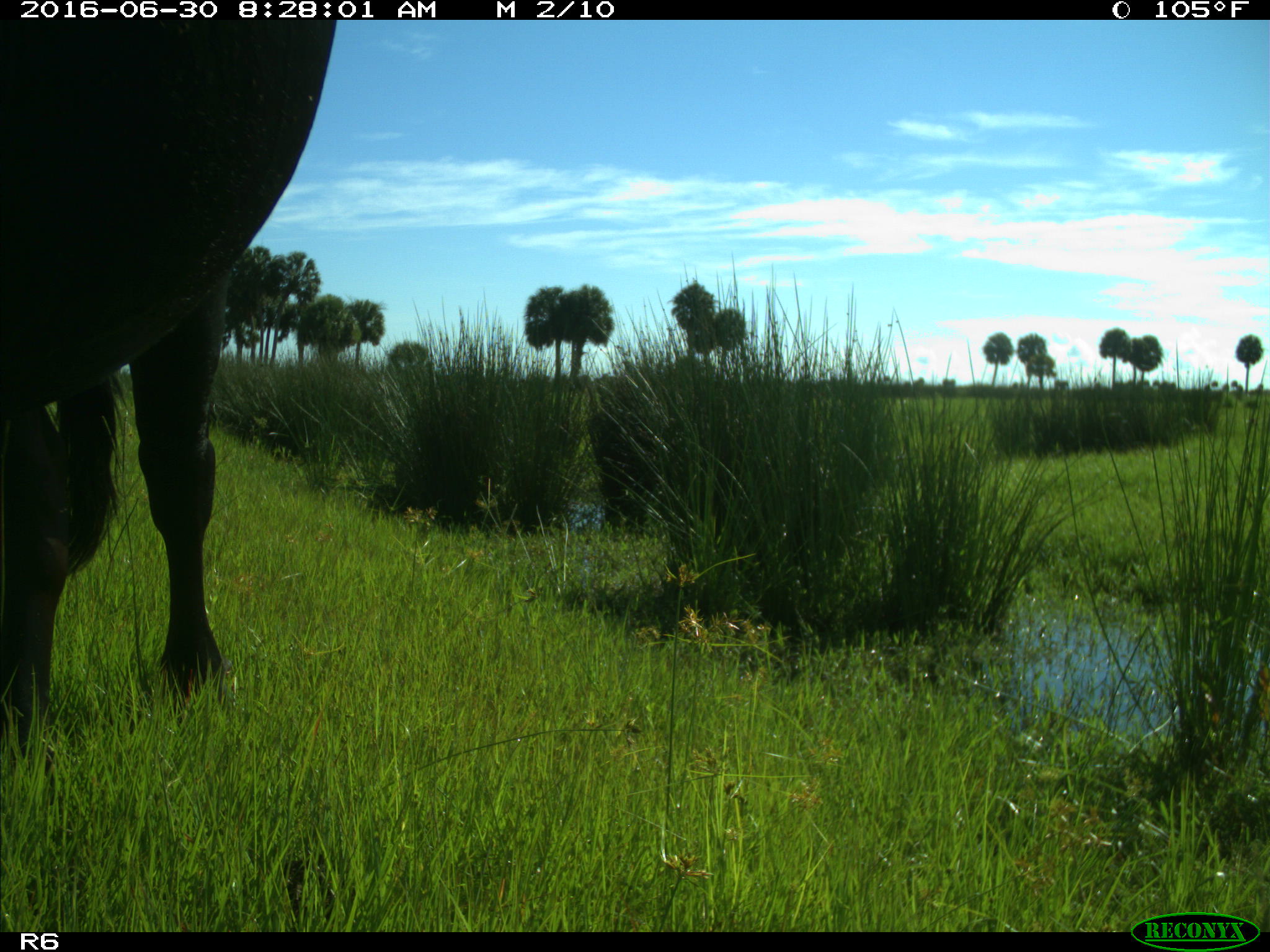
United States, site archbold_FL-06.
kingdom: Animalia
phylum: Chordata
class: Mammalia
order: Artiodactyla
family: Bovidae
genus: Bos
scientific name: Bos taurus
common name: domestic cow